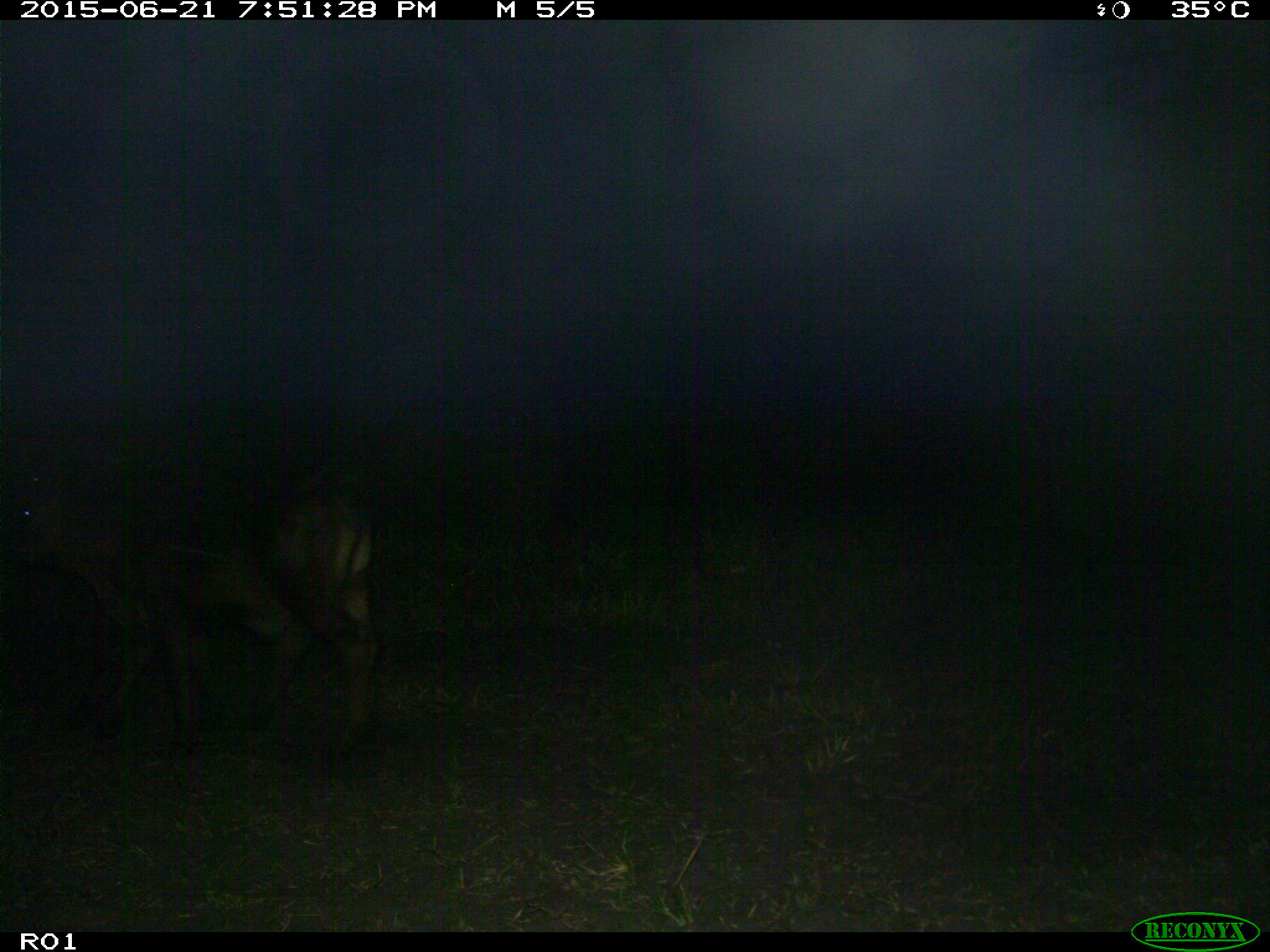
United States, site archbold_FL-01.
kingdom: Animalia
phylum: Chordata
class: Mammalia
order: Artiodactyla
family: Bovidae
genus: Bos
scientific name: Bos taurus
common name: domestic cow